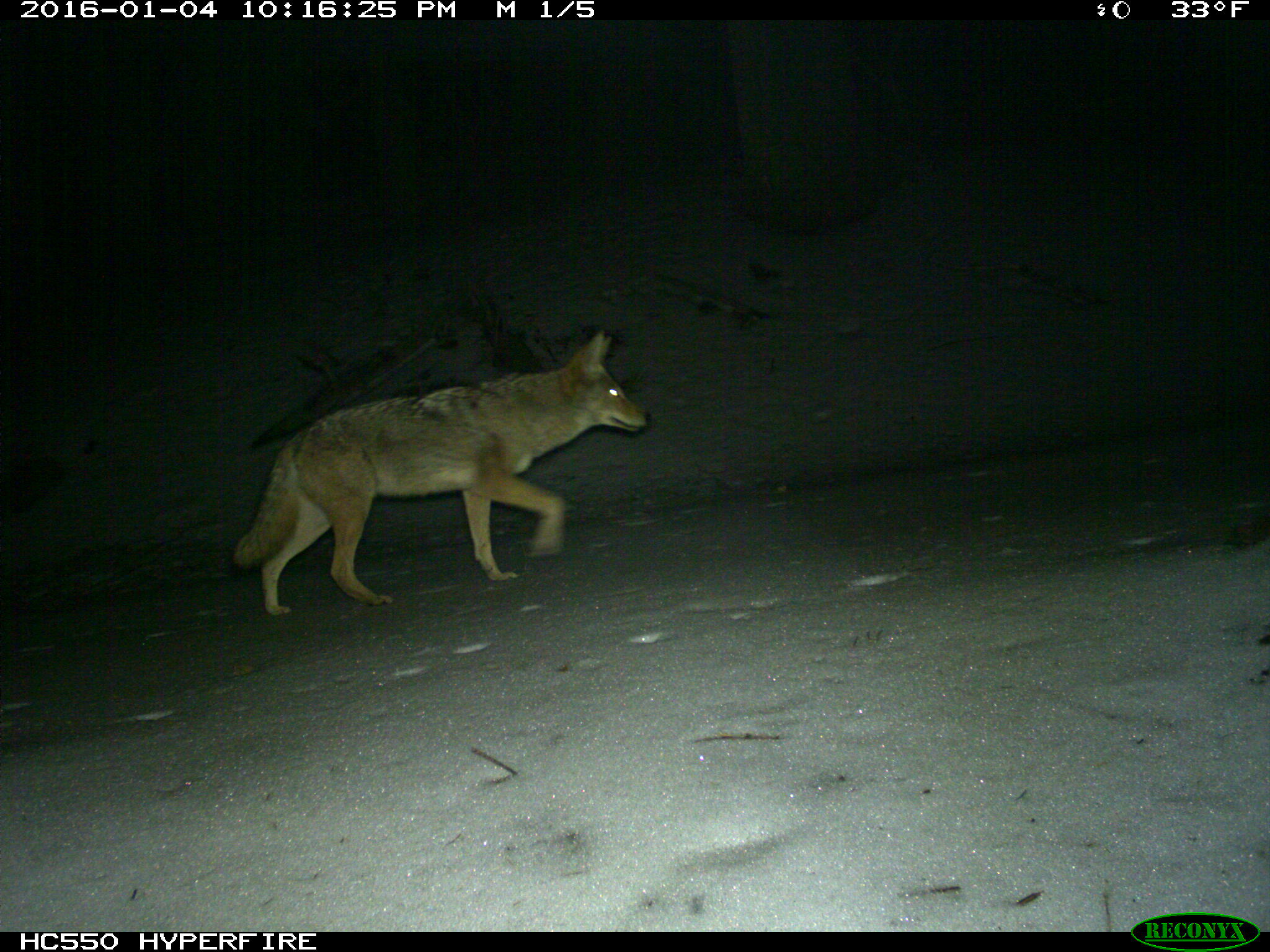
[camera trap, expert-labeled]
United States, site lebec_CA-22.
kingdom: Animalia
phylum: Chordata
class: Mammalia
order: Carnivora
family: Canidae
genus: Canis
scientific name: Canis latrans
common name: coyote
Canis latrans (coyote).